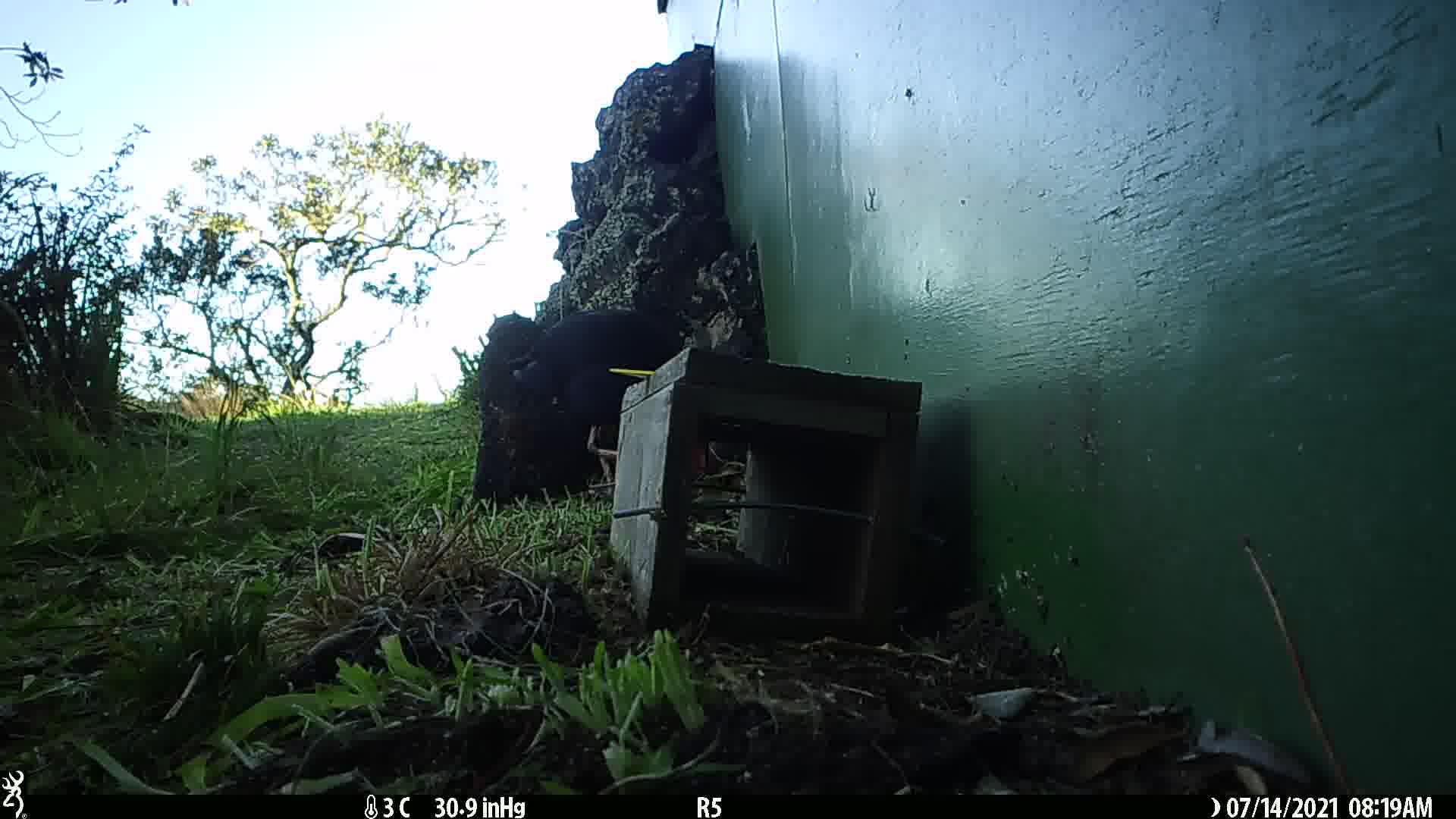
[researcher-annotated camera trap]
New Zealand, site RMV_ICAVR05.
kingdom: Animalia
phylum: Chordata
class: Aves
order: Gruiformes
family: Rallidae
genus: Porphyrio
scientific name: Porphyrio melanotus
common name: australasian swamphen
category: pukeko